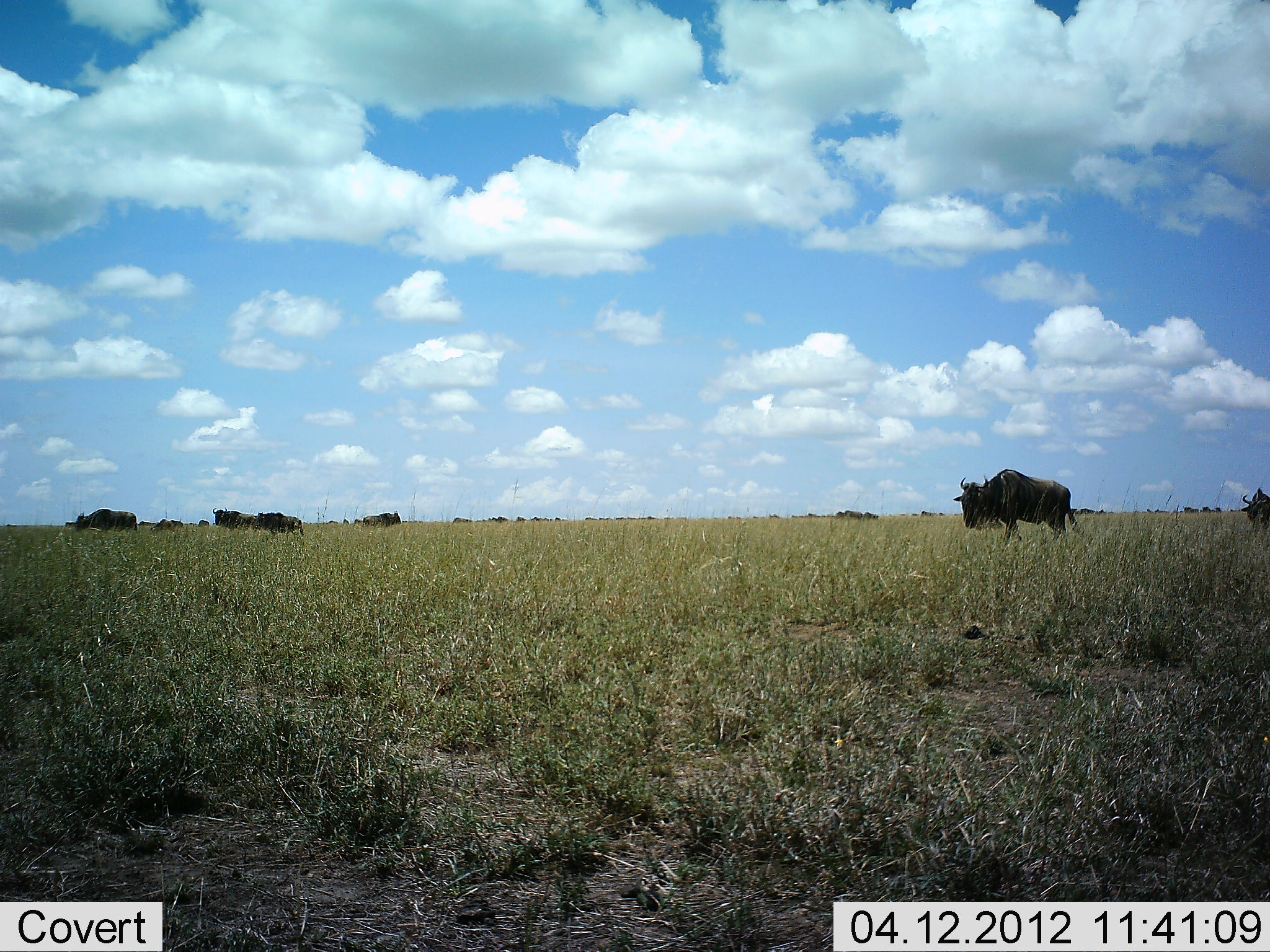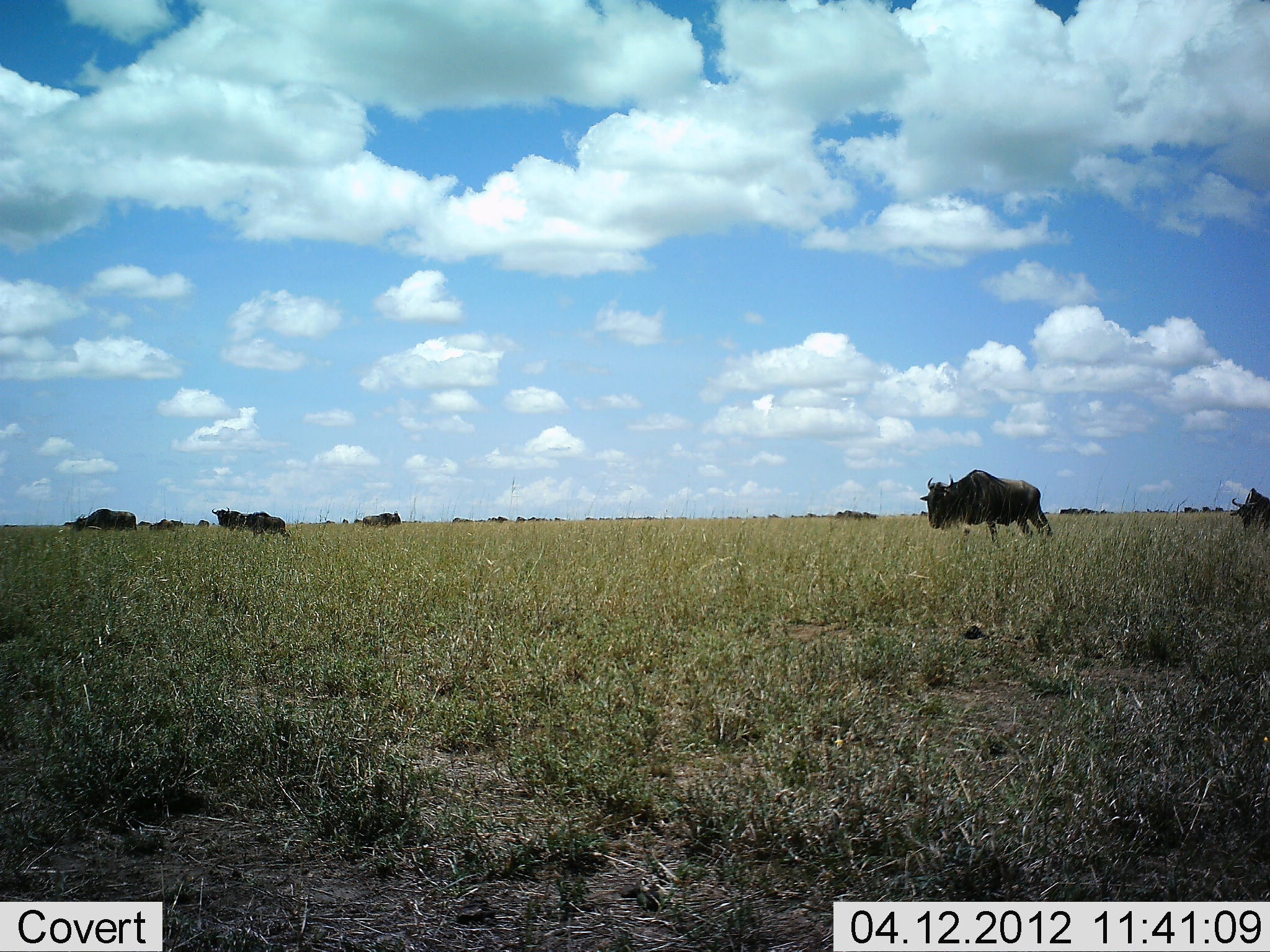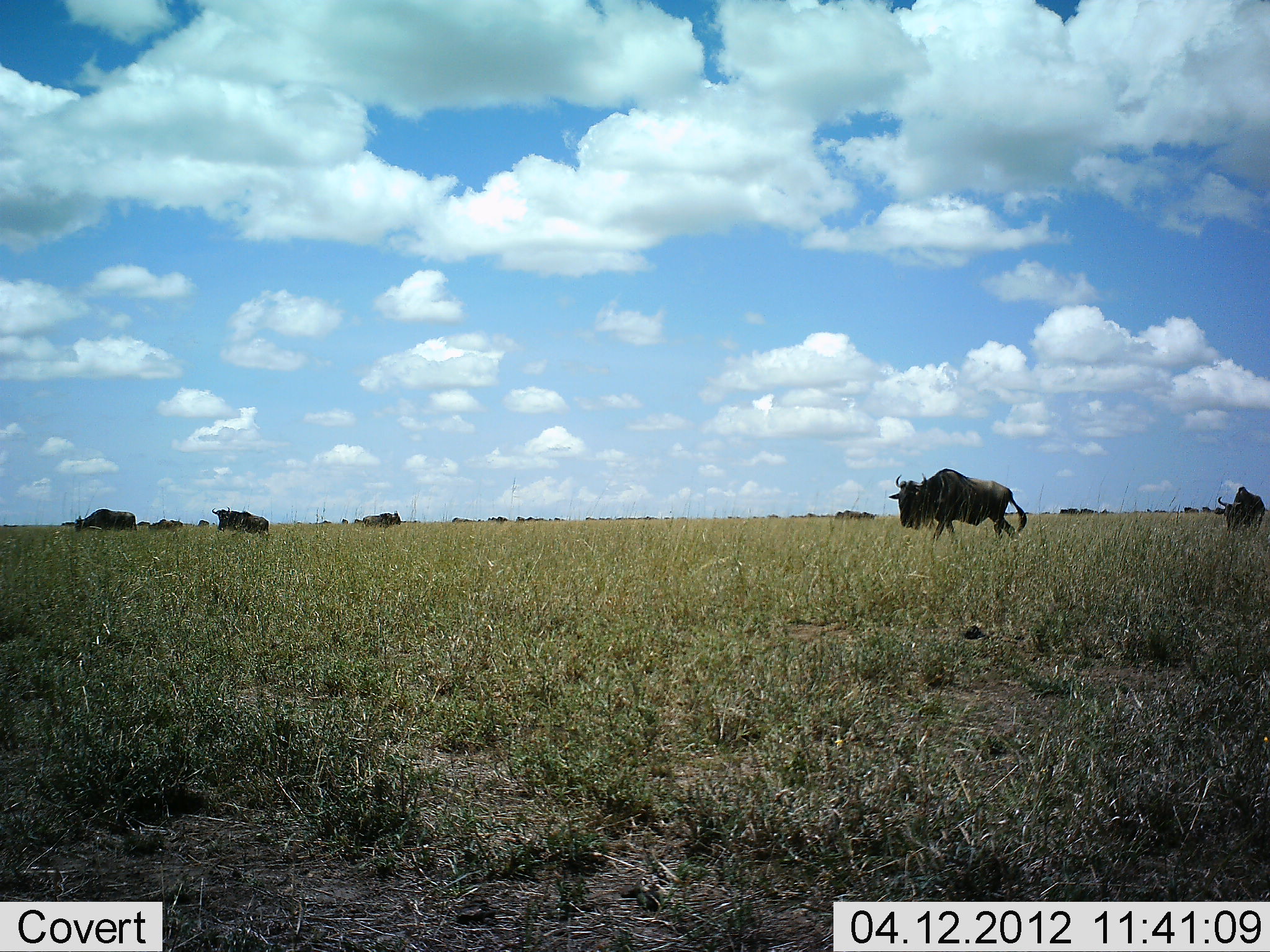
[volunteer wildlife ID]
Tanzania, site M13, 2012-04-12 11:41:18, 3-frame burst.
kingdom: Animalia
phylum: Chordata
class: Mammalia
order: Artiodactyla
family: Bovidae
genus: Connochaetes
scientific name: Connochaetes taurinus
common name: blue wildebeest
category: wildebeest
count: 10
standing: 35%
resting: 6%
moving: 88%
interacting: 12%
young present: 0%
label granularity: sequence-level